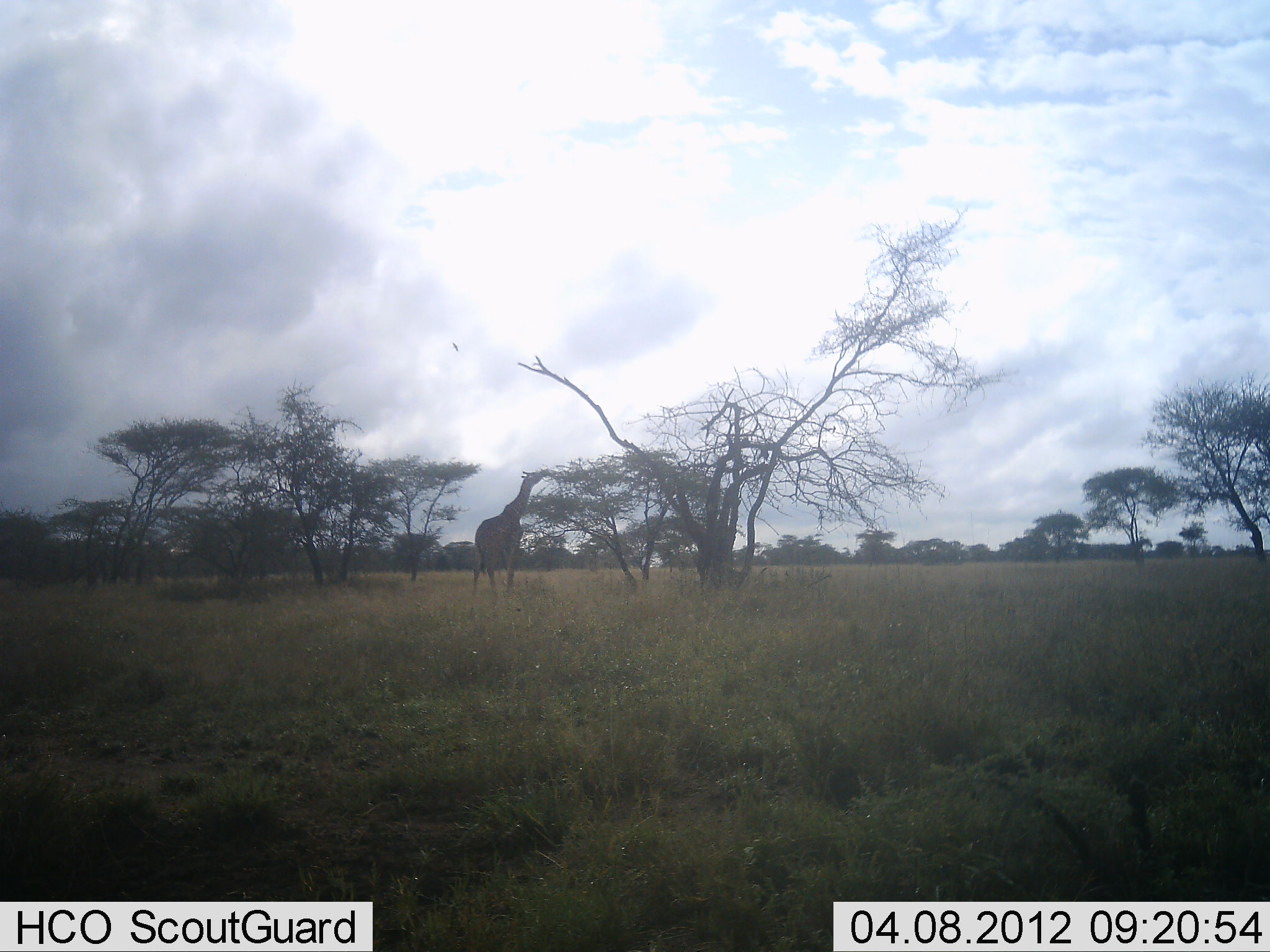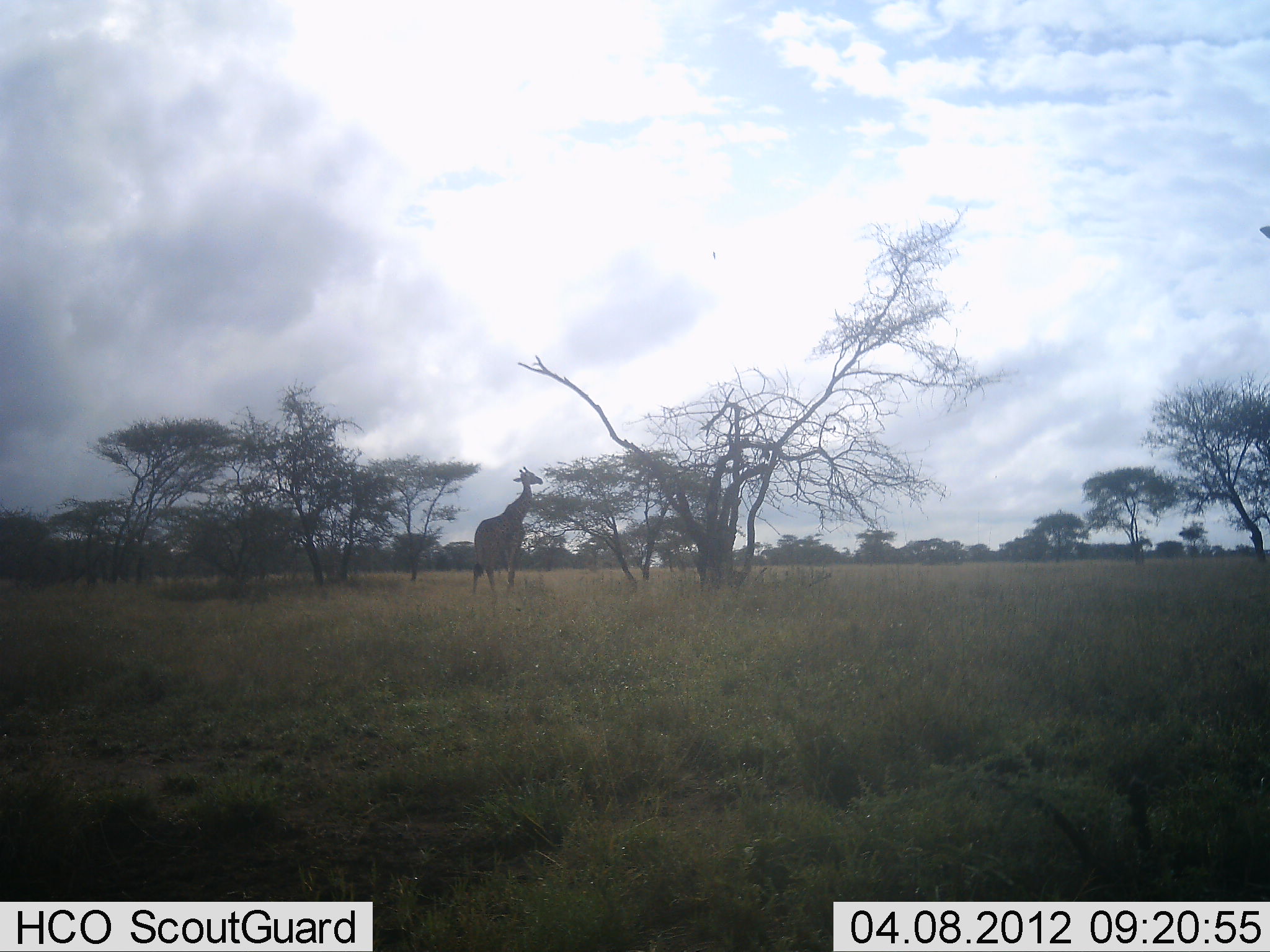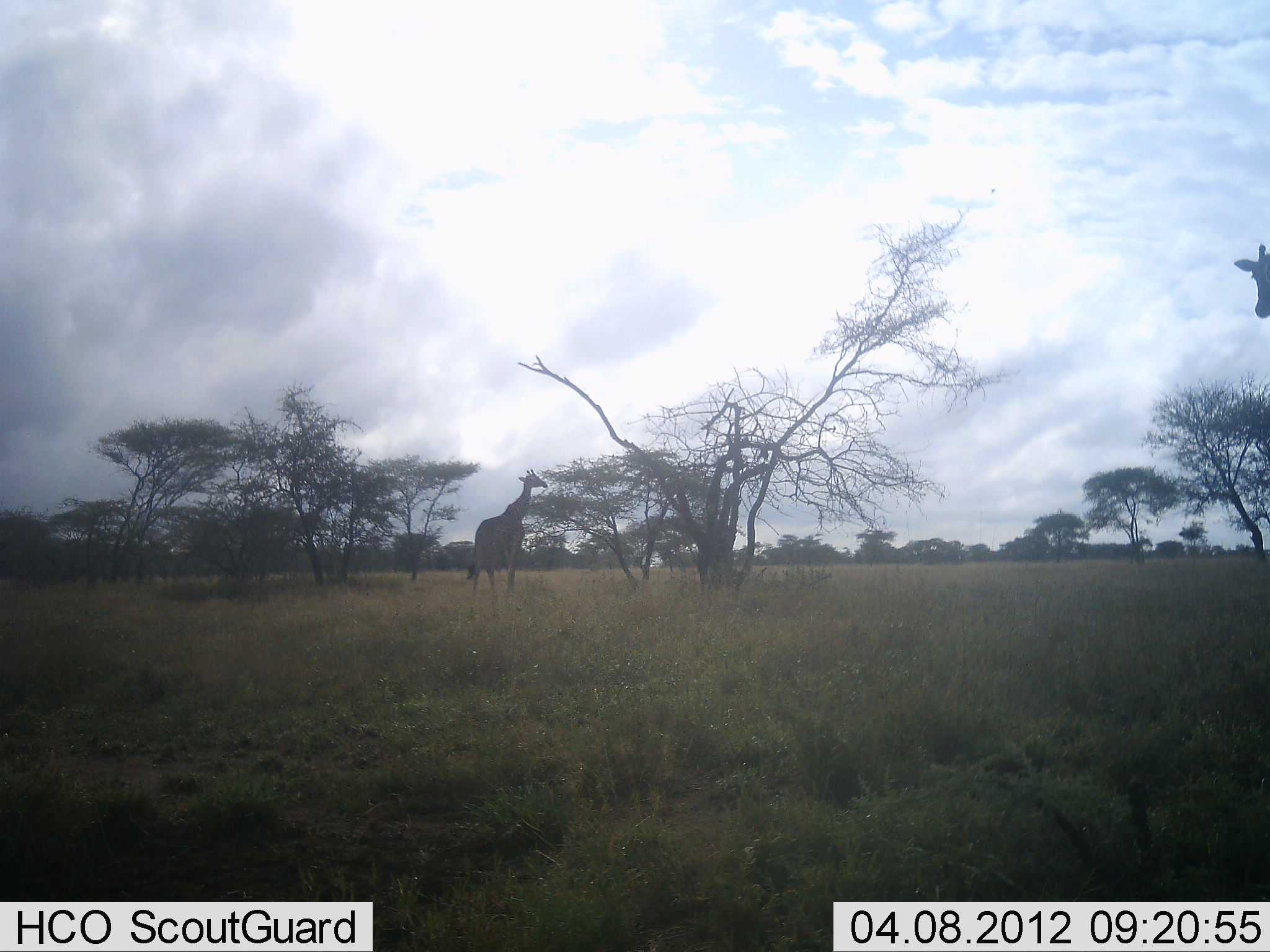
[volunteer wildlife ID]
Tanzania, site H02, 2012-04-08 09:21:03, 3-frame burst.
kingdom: Animalia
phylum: Chordata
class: Mammalia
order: Artiodactyla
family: Giraffidae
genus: Giraffa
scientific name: Giraffa camelopardalis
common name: giraffe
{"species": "giraffe (Giraffa camelopardalis)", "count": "2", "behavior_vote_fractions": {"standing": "31%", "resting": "0%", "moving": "38%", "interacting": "0%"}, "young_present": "0%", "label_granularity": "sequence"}